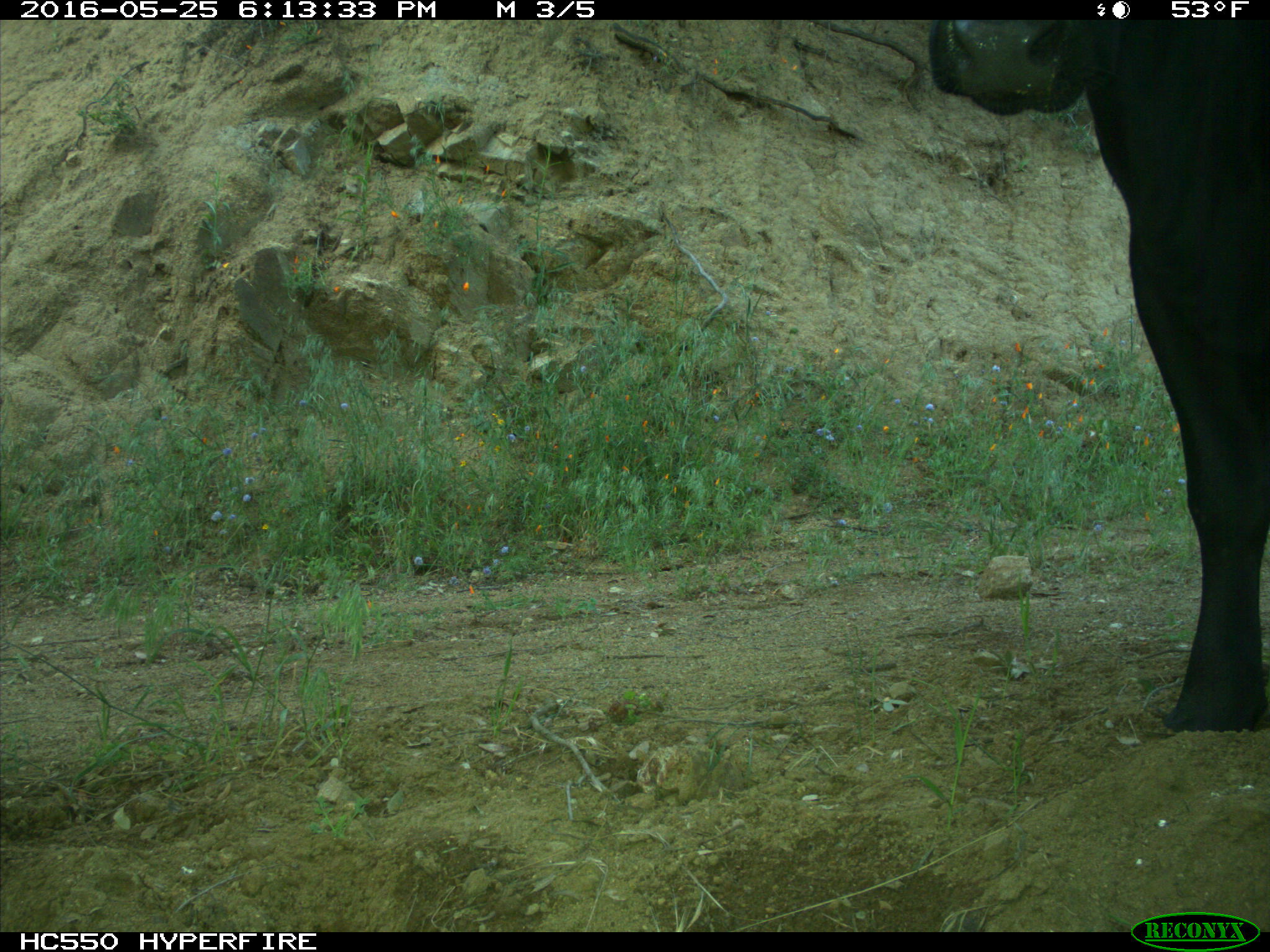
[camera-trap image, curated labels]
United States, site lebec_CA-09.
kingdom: Animalia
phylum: Chordata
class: Mammalia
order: Artiodactyla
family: Bovidae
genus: Bos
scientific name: Bos taurus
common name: domestic cow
Bos taurus (domestic cow).